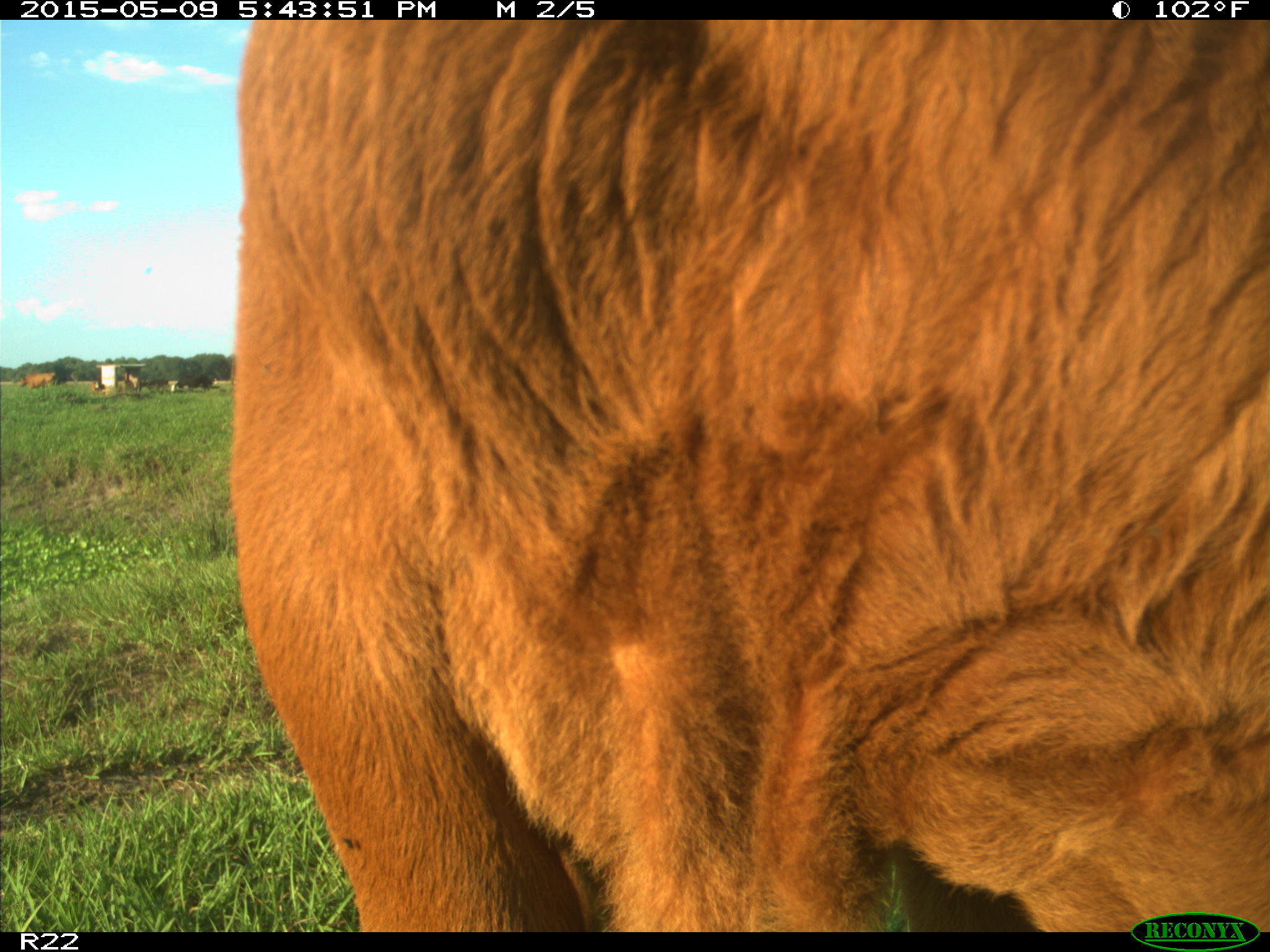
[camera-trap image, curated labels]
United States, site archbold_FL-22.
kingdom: Animalia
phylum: Chordata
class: Mammalia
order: Artiodactyla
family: Bovidae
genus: Bos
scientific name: Bos taurus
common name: domestic cow